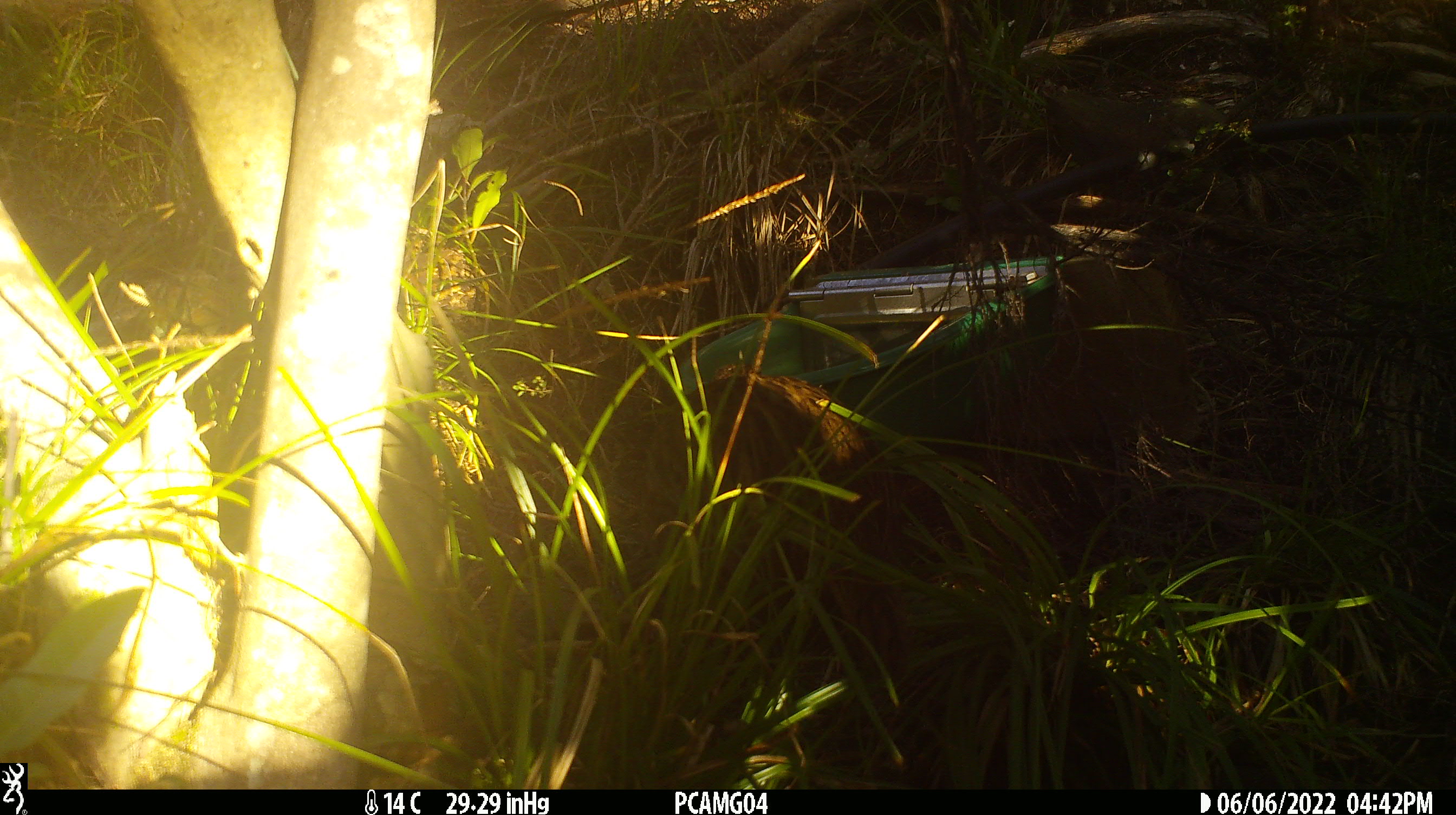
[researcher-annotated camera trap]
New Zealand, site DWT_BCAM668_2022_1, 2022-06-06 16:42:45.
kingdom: Animalia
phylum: Chordata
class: Aves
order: Gruiformes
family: Rallidae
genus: Gallirallus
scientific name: Gallirallus australis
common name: weka